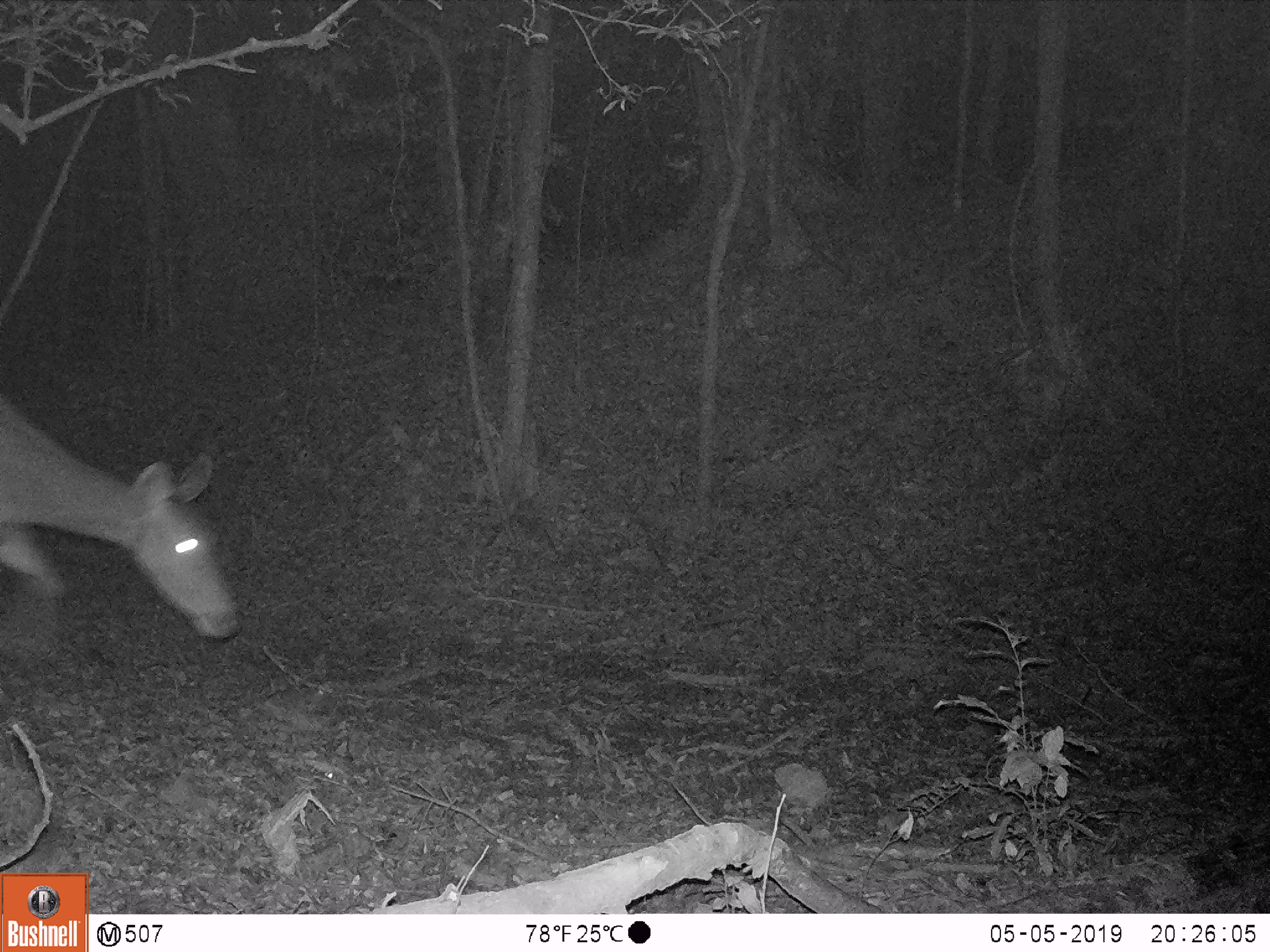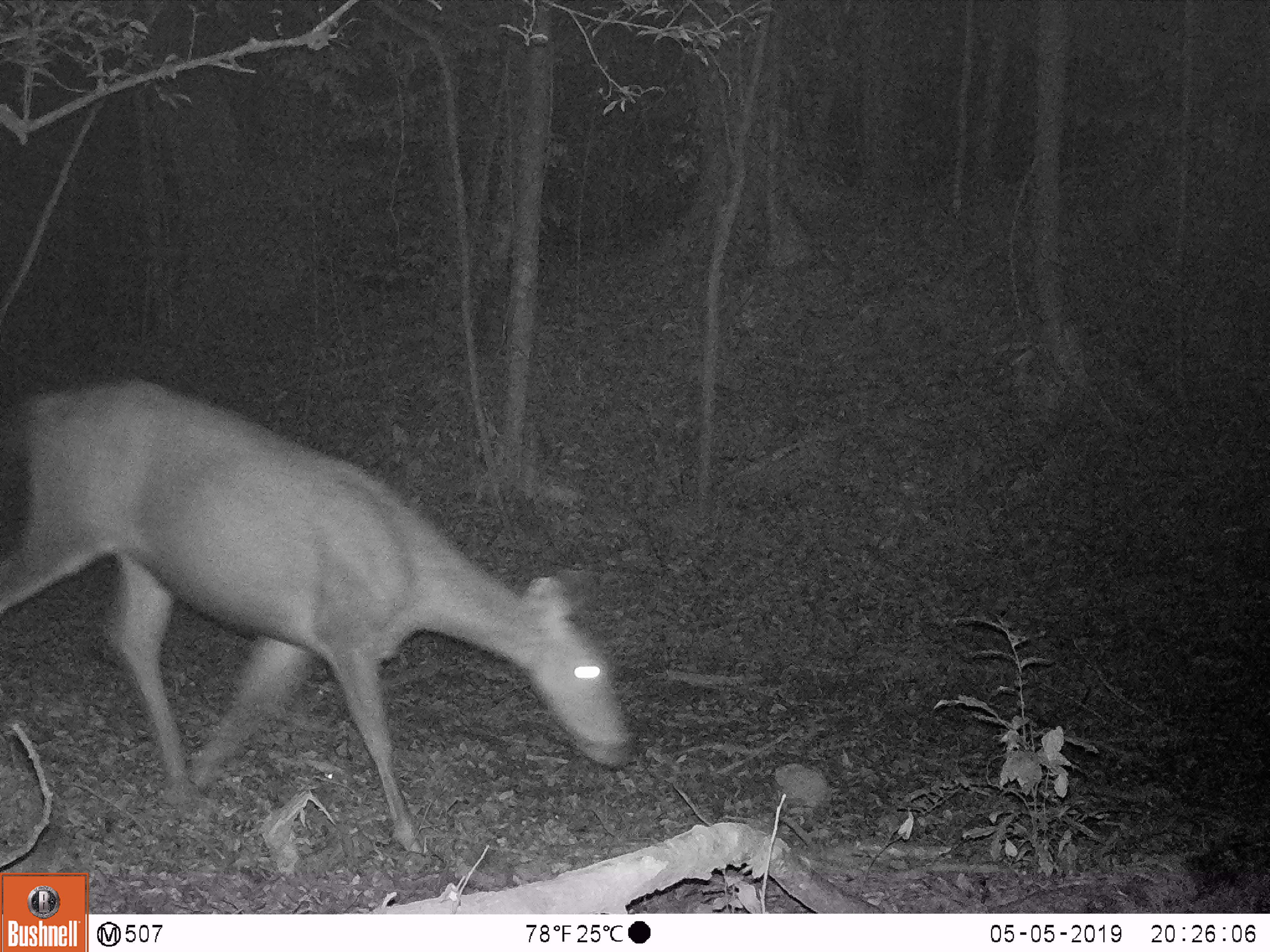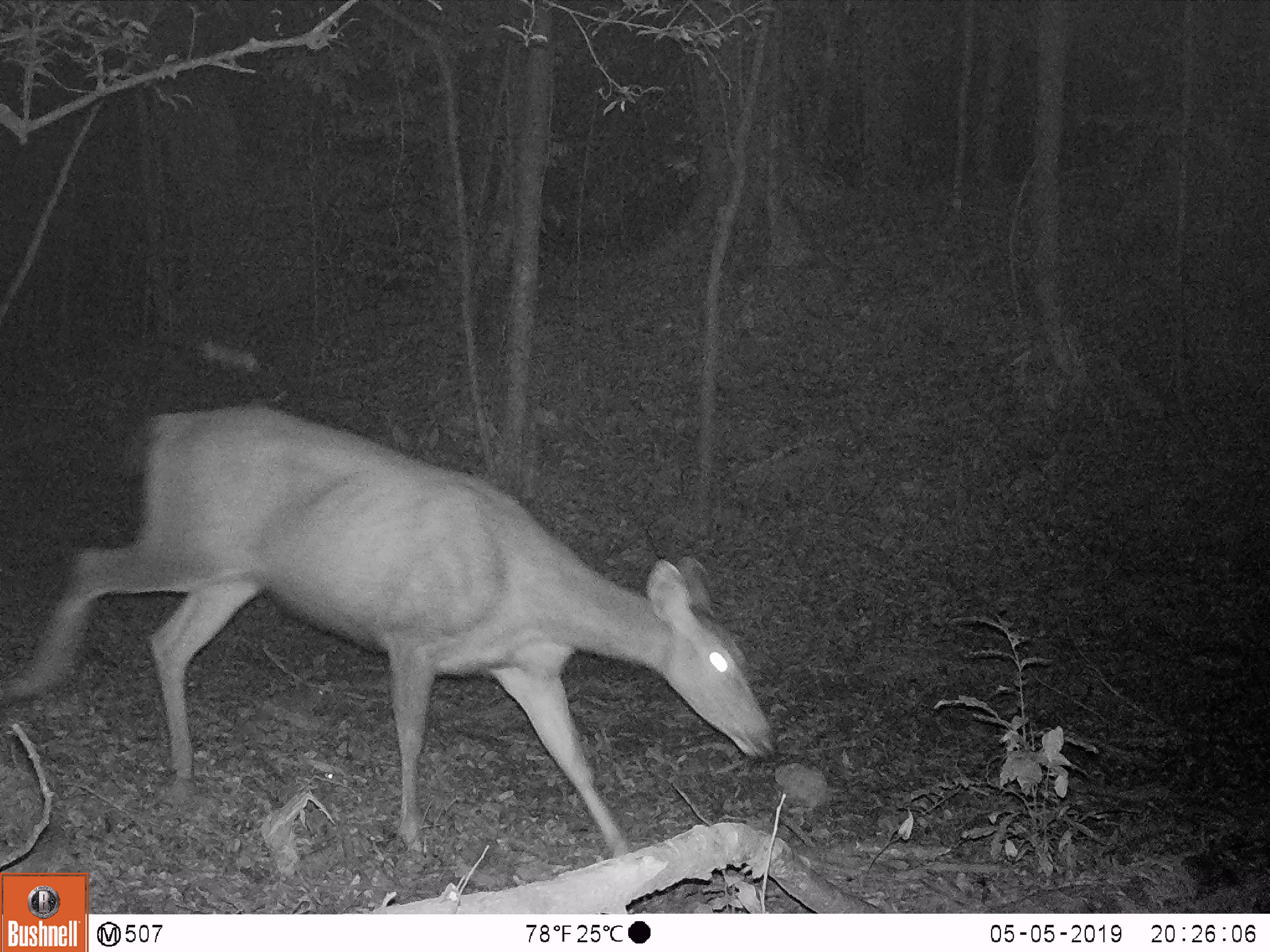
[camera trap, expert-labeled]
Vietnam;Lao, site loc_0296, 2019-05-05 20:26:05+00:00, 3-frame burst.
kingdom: Animalia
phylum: Chordata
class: Mammalia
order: Artiodactyla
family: Cervidae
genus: Rusa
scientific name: Rusa unicolor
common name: sambar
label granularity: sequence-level